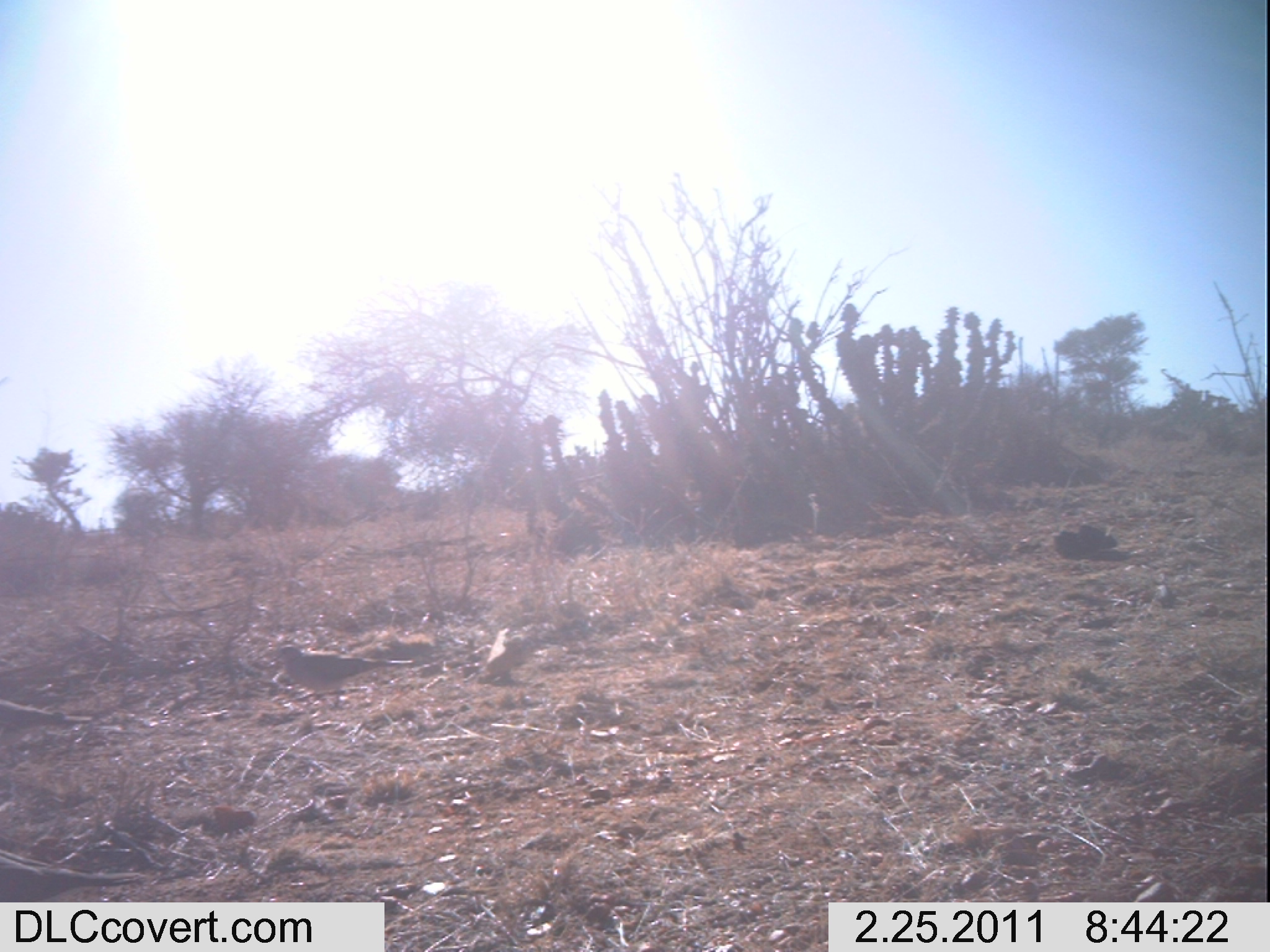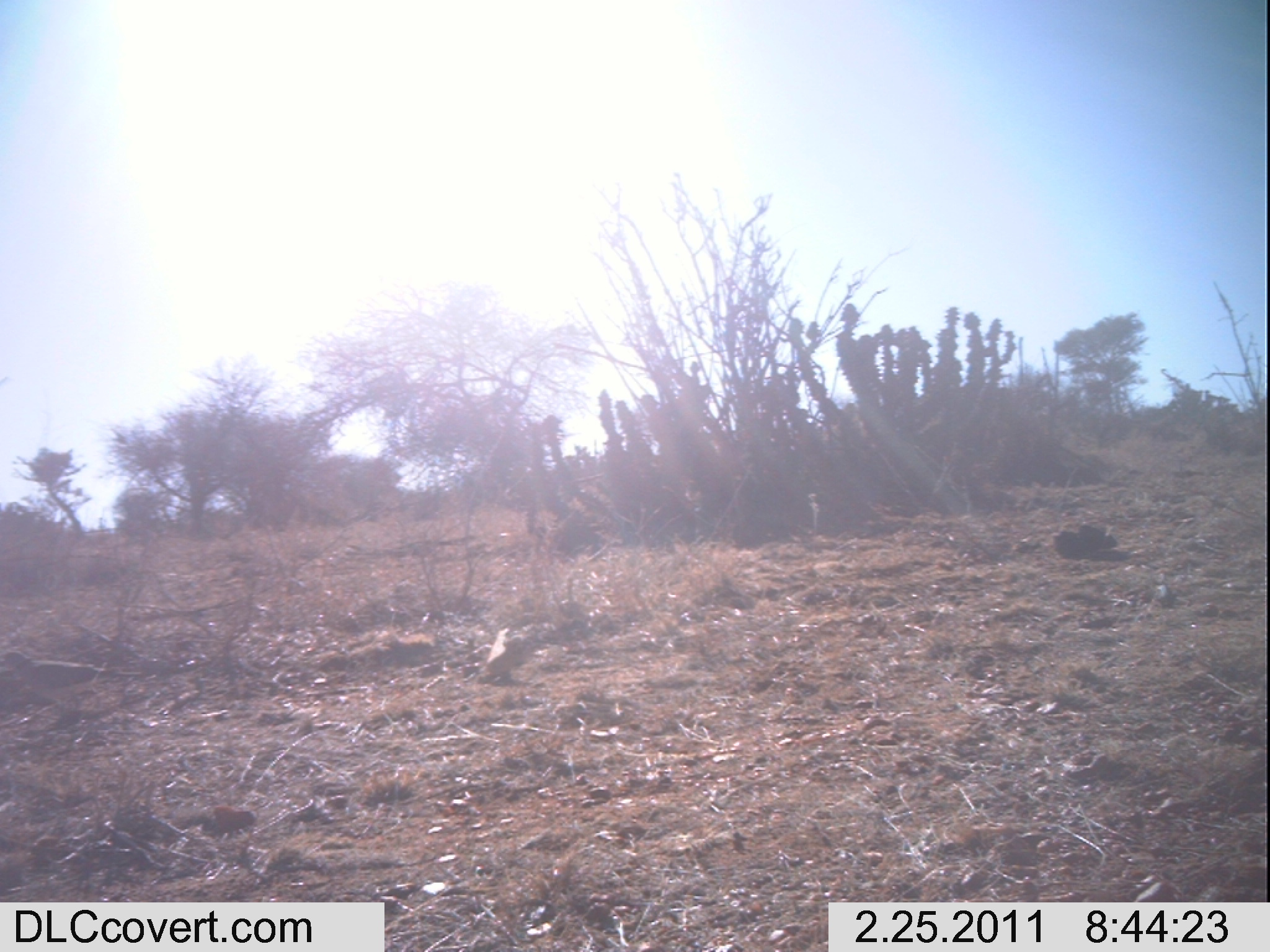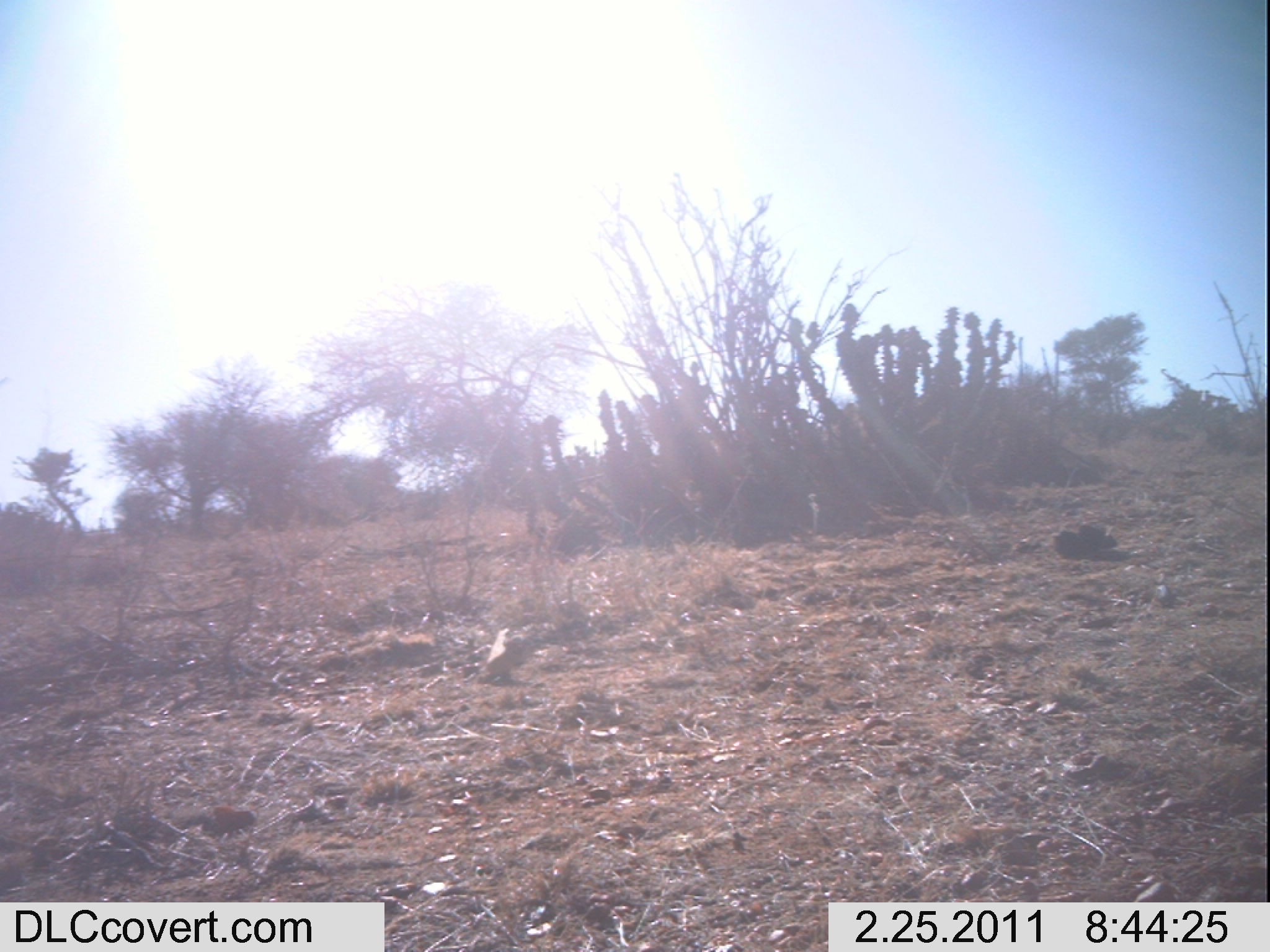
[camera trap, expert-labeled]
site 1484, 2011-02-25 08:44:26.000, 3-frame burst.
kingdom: Animalia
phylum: Chordata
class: Mammalia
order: Artiodactyla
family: Bovidae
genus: Madoqua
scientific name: Madoqua guentheri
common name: günther's dik-dik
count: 1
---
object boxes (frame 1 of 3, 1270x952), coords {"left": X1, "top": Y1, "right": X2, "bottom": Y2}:
madoqua guentheri: {"left": 271, "top": 644, "right": 413, "bottom": 704}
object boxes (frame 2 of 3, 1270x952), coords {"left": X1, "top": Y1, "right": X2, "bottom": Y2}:
madoqua guentheri: {"left": 0, "top": 650, "right": 106, "bottom": 708}